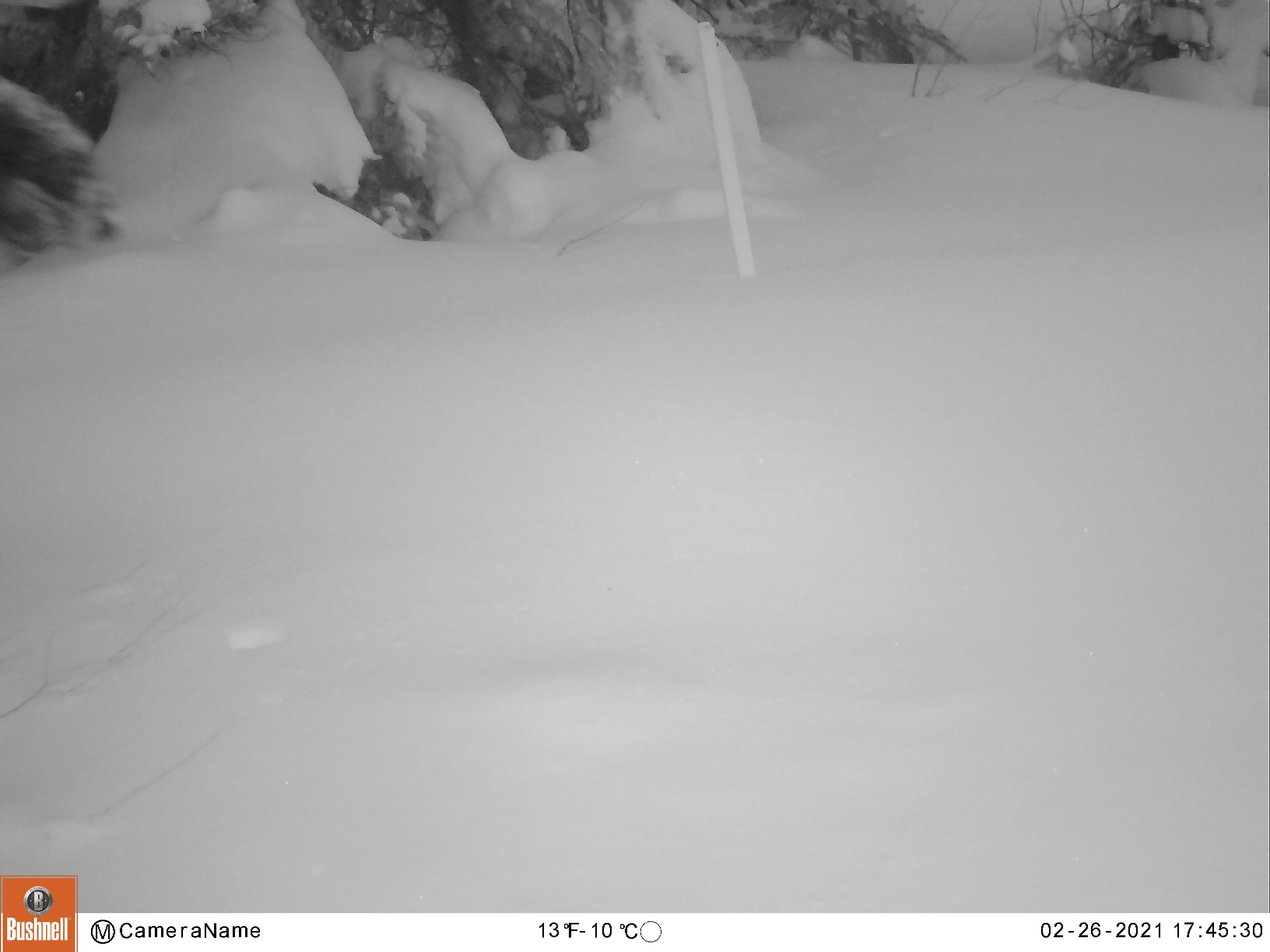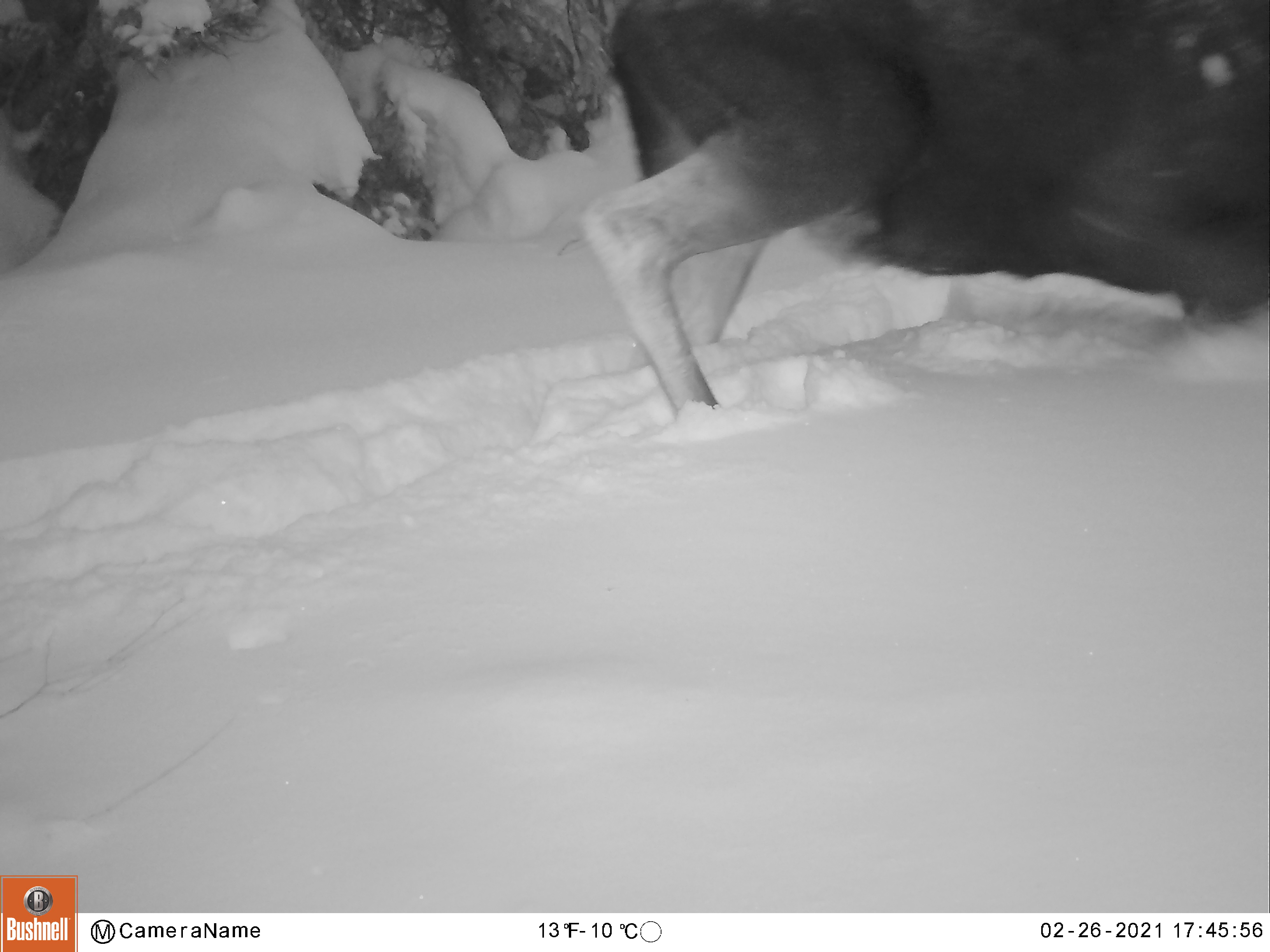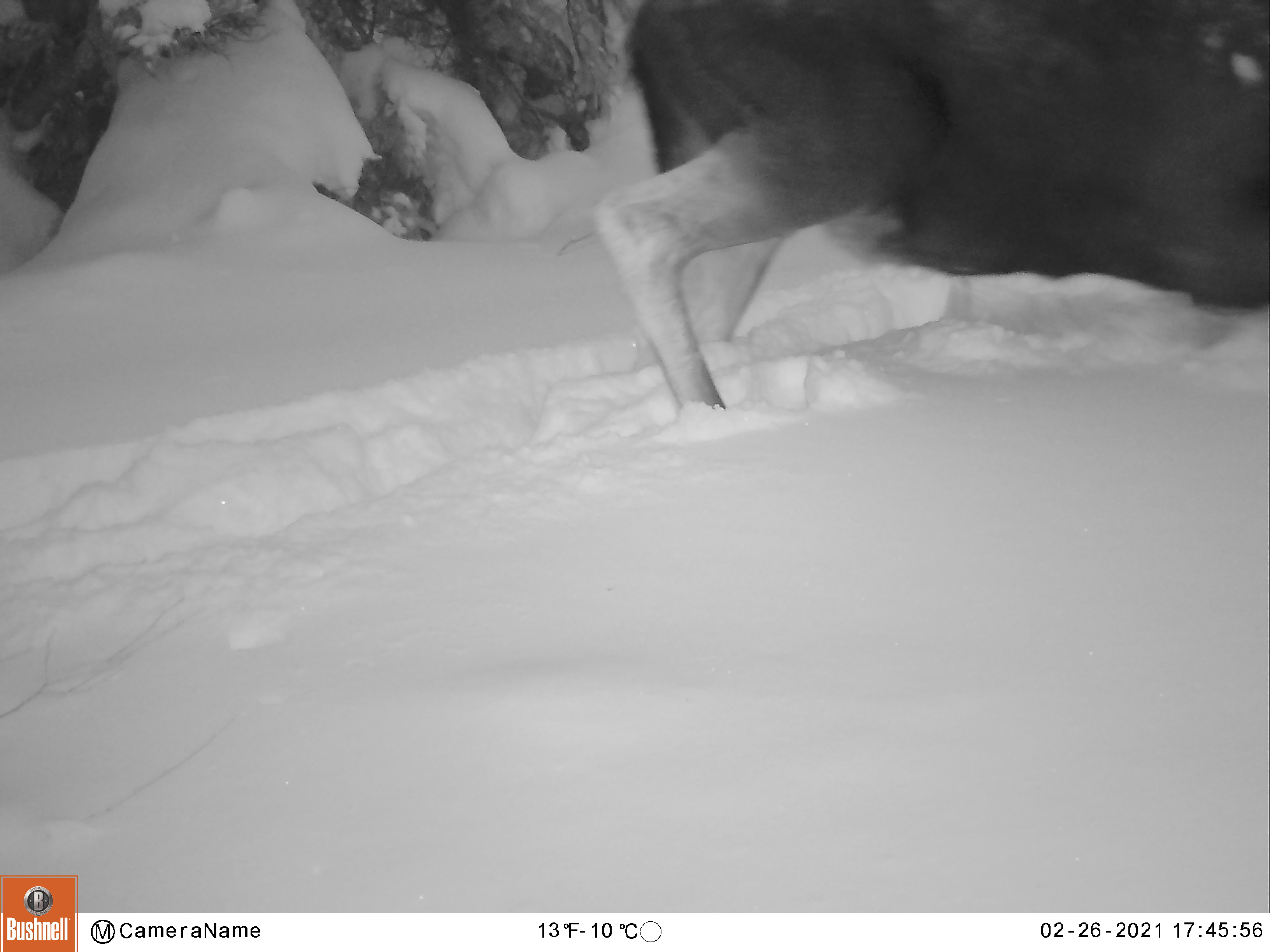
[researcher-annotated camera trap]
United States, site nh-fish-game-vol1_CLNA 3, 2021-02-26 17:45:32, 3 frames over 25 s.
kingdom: Animalia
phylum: Chordata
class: Mammalia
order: Artiodactyla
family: Cervidae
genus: Alces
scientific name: Alces alces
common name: moose